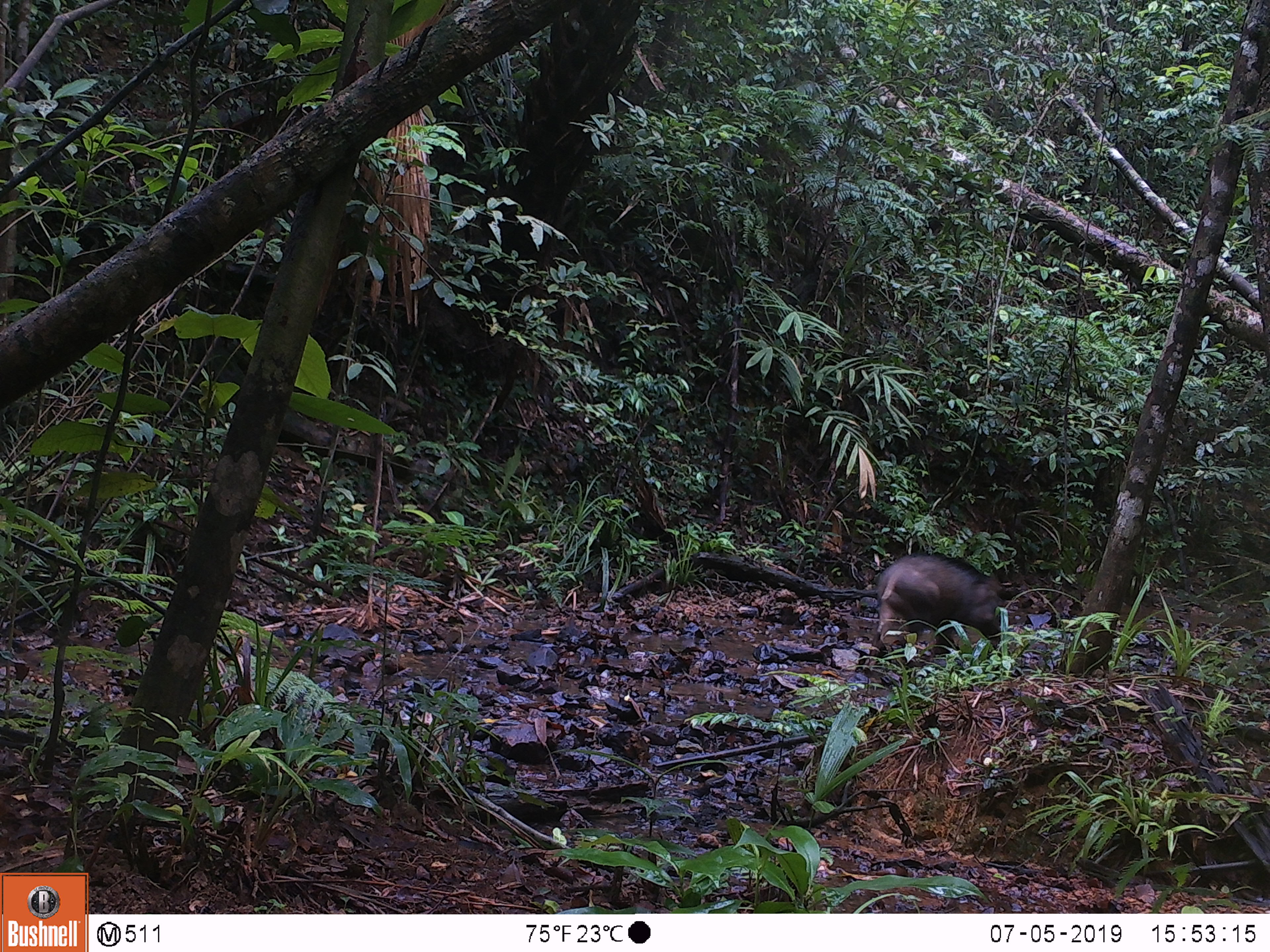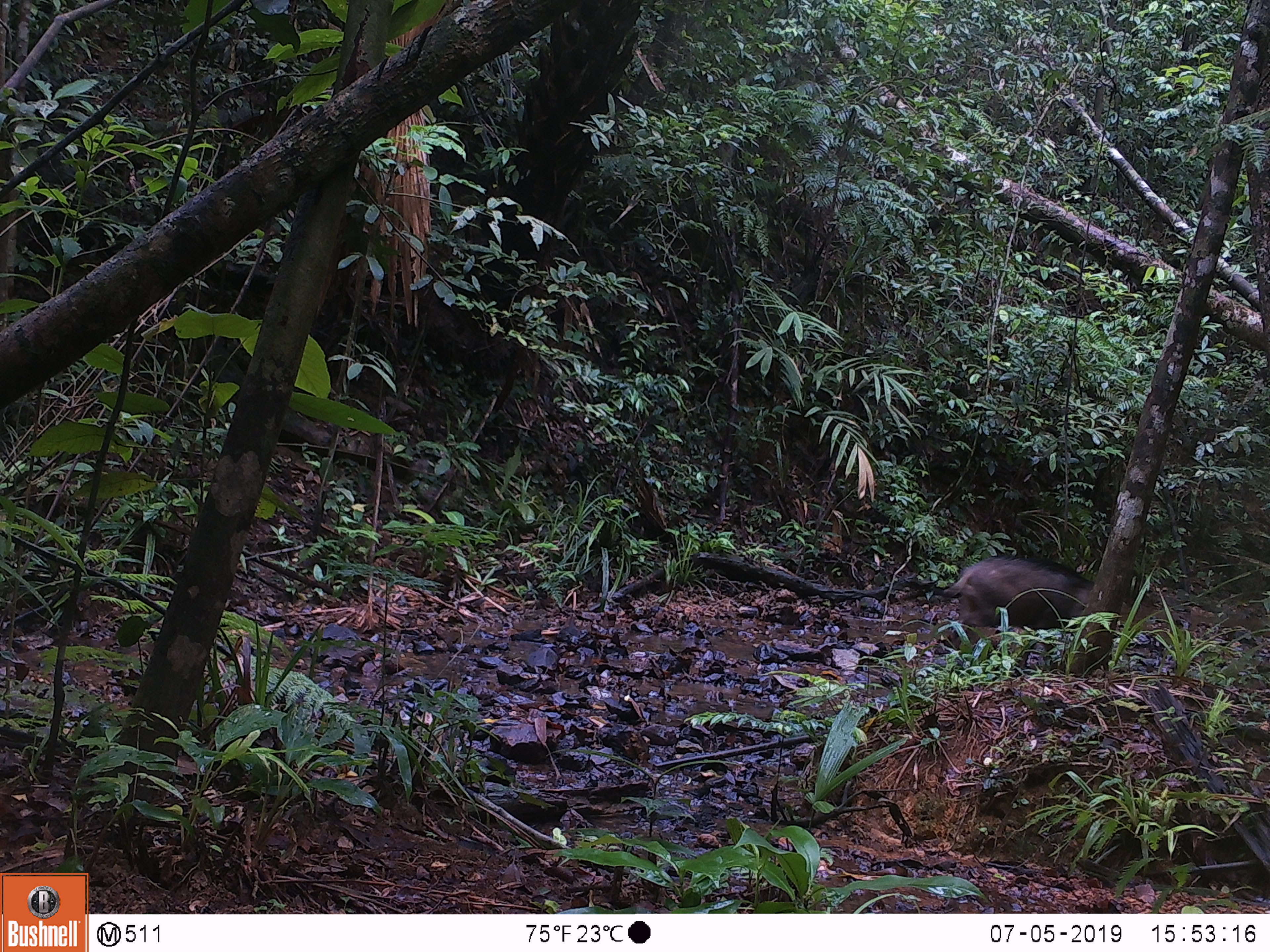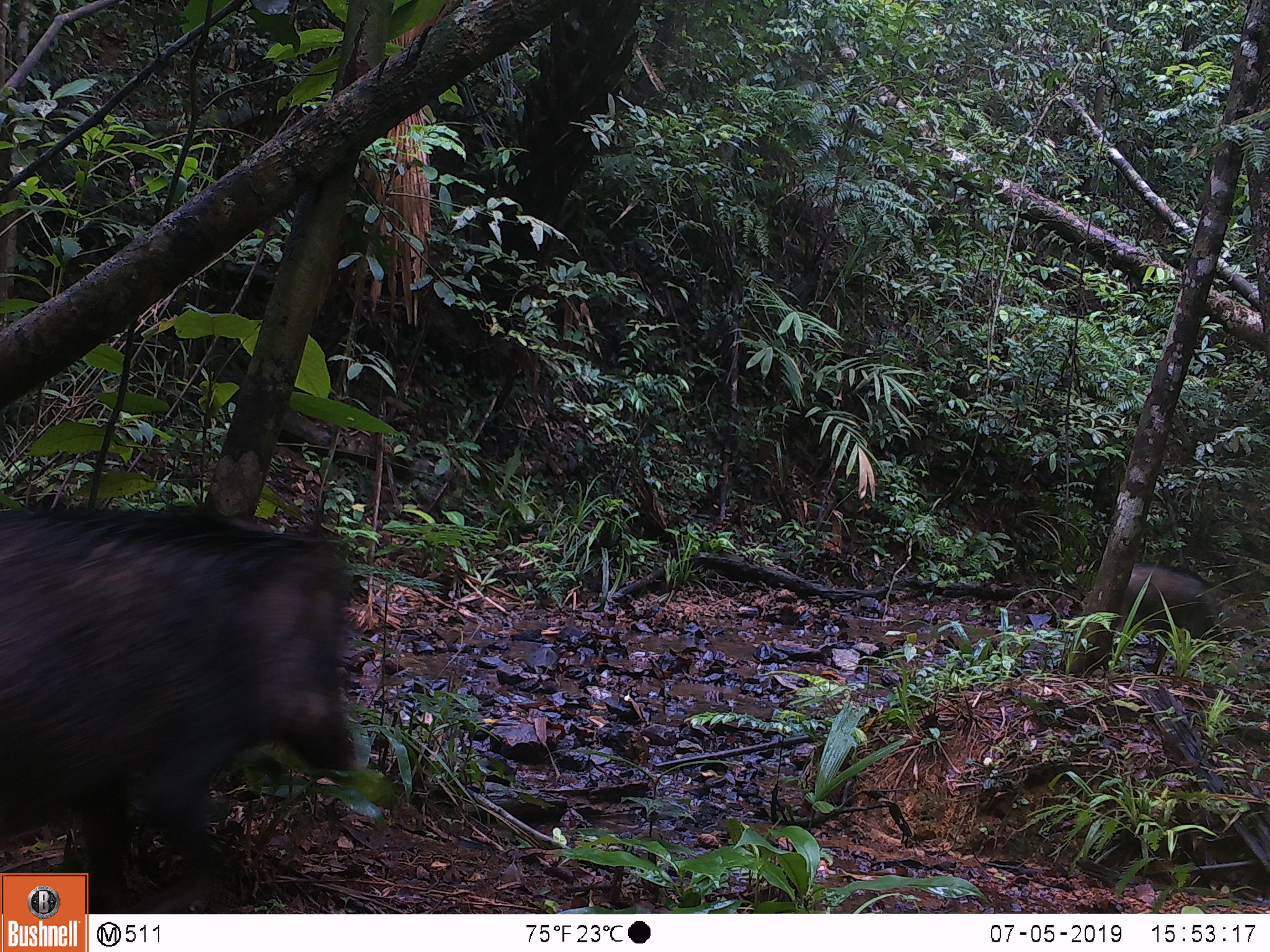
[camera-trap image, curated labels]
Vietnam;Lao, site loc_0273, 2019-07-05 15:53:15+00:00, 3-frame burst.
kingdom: Animalia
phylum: Chordata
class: Mammalia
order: Artiodactyla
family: Suidae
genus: Sus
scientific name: Sus scrofa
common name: eurasian wild pig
Eurasian wild pig (Sus scrofa). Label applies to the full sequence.